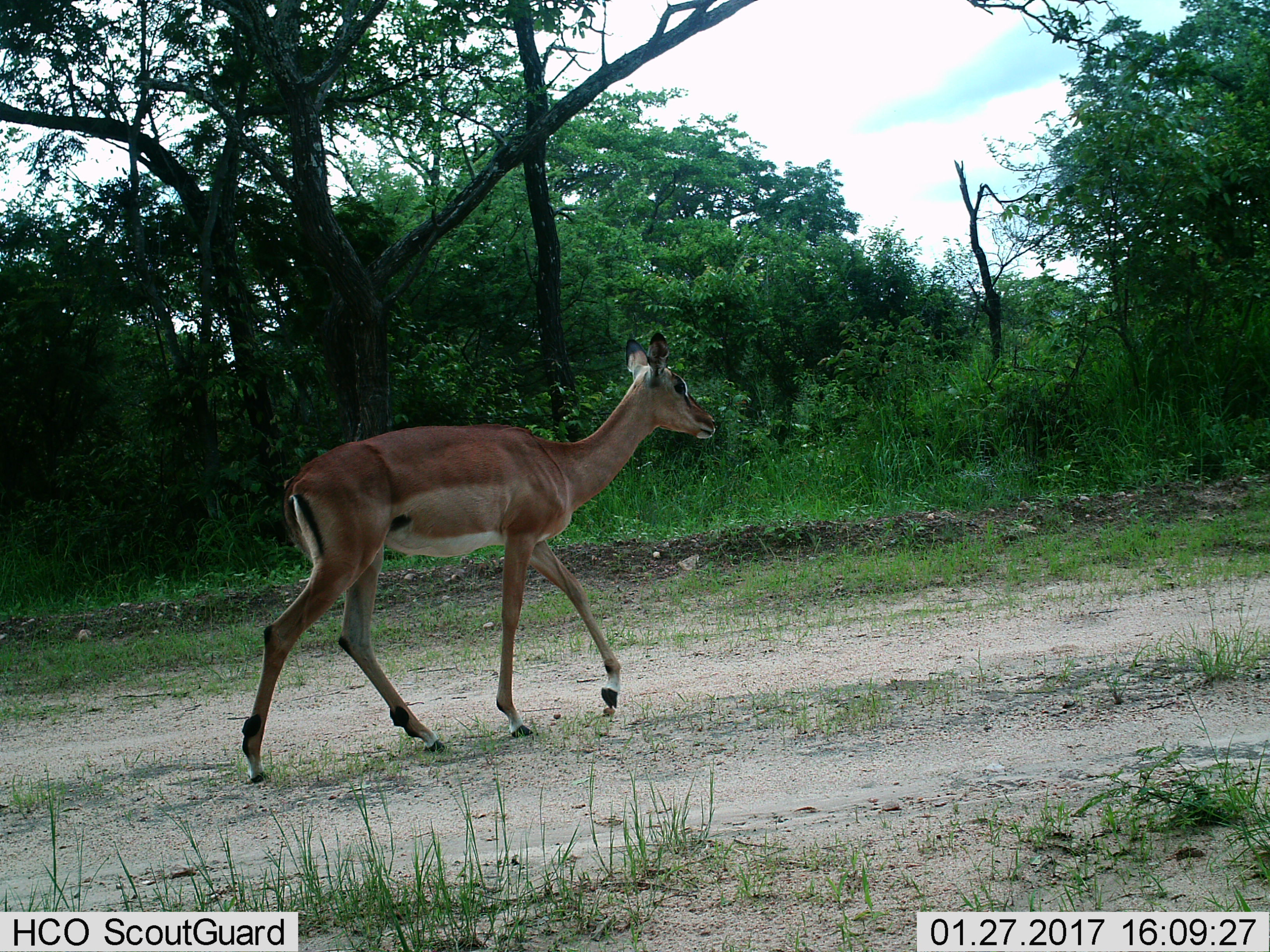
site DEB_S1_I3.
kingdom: Animalia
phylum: Chordata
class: Mammalia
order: Artiodactyla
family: Bovidae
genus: Aepyceros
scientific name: Aepyceros melampus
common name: impala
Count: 1.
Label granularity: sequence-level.